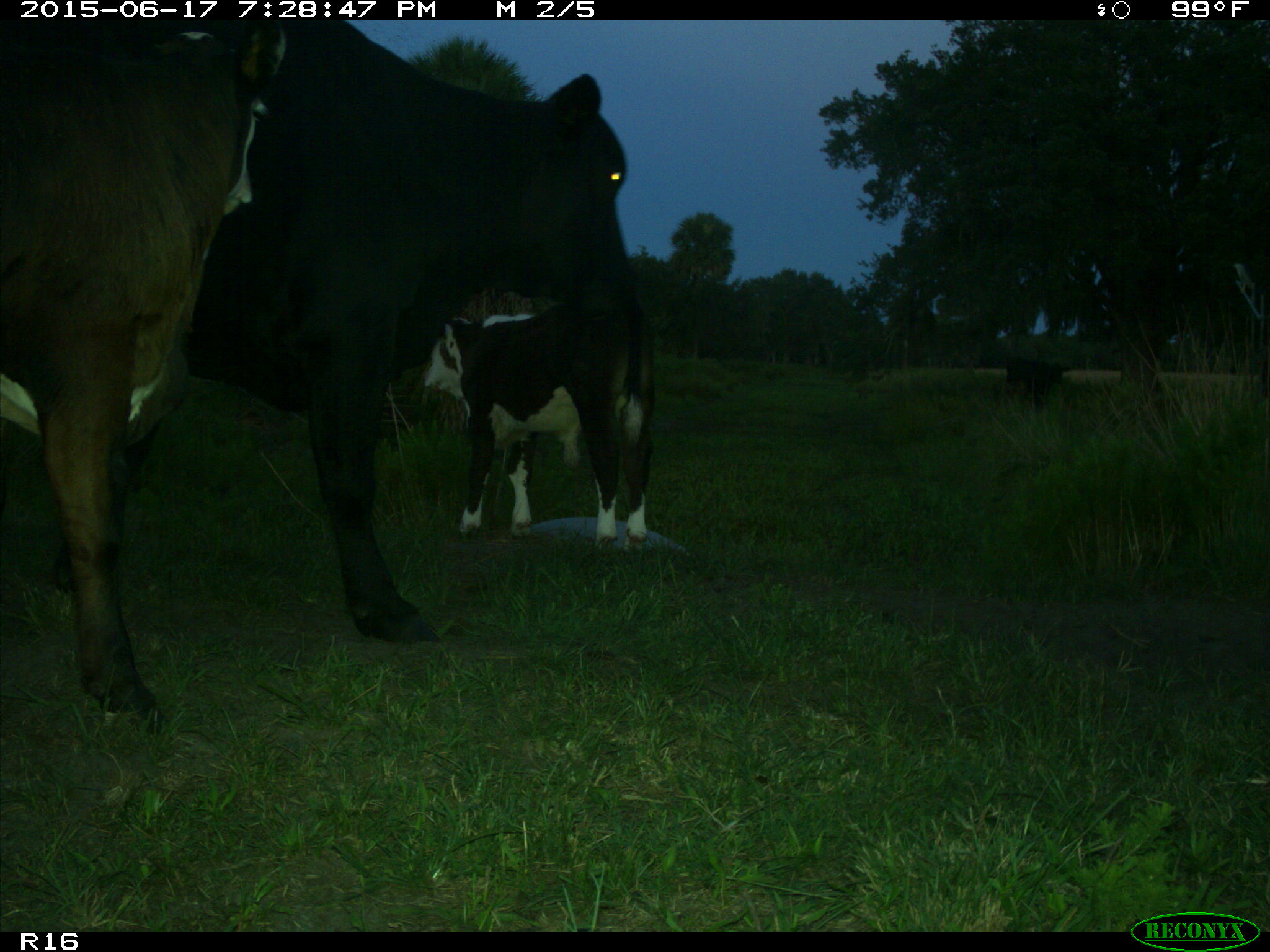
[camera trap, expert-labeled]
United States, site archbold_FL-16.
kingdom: Animalia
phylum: Chordata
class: Mammalia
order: Artiodactyla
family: Bovidae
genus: Bos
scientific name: Bos taurus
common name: domestic cow